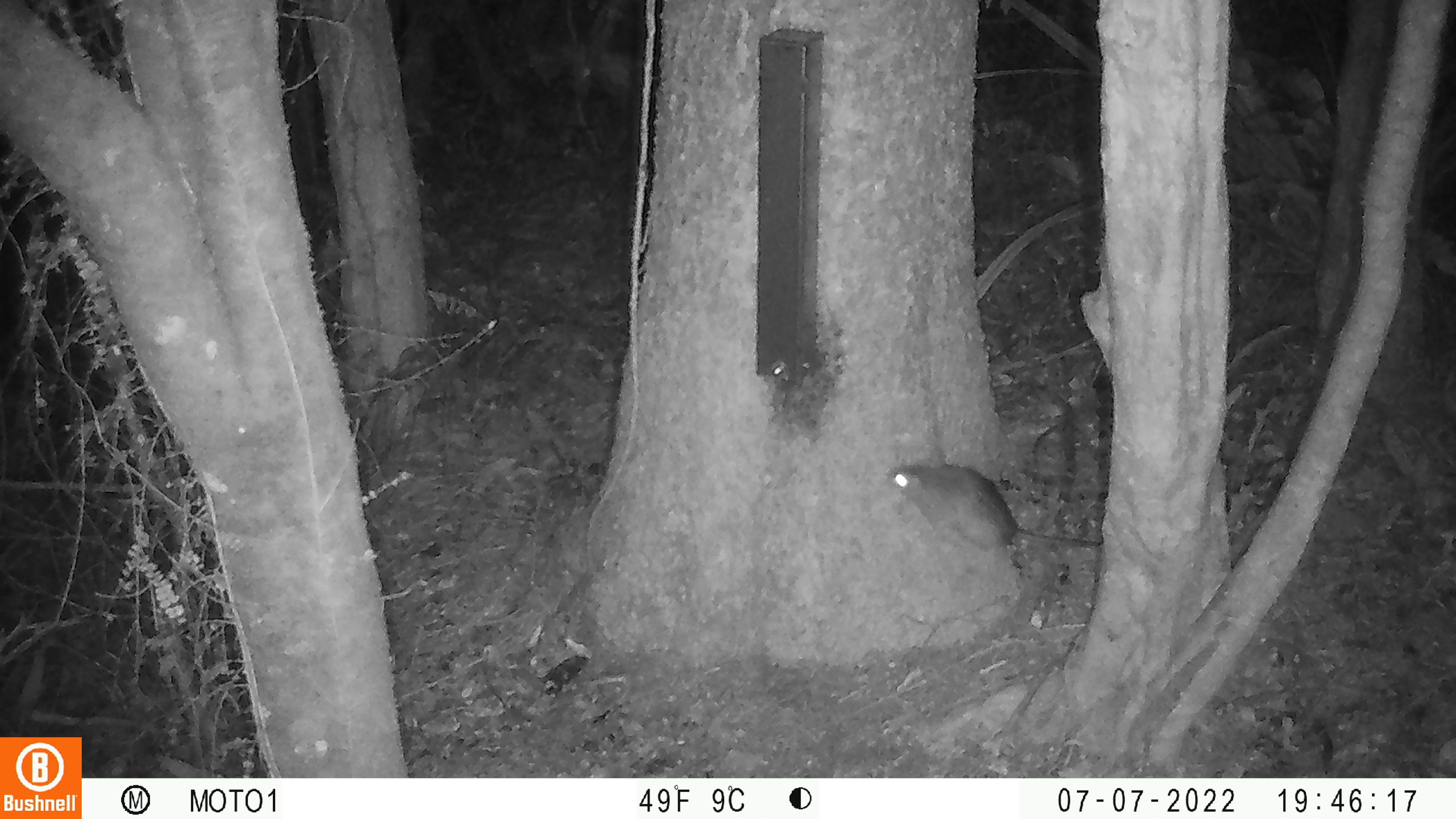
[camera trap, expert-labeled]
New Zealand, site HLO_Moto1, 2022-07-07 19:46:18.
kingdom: Animalia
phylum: Chordata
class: Mammalia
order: Rodentia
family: Muridae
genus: Rattus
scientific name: Rattus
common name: rat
Rat (Rattus).